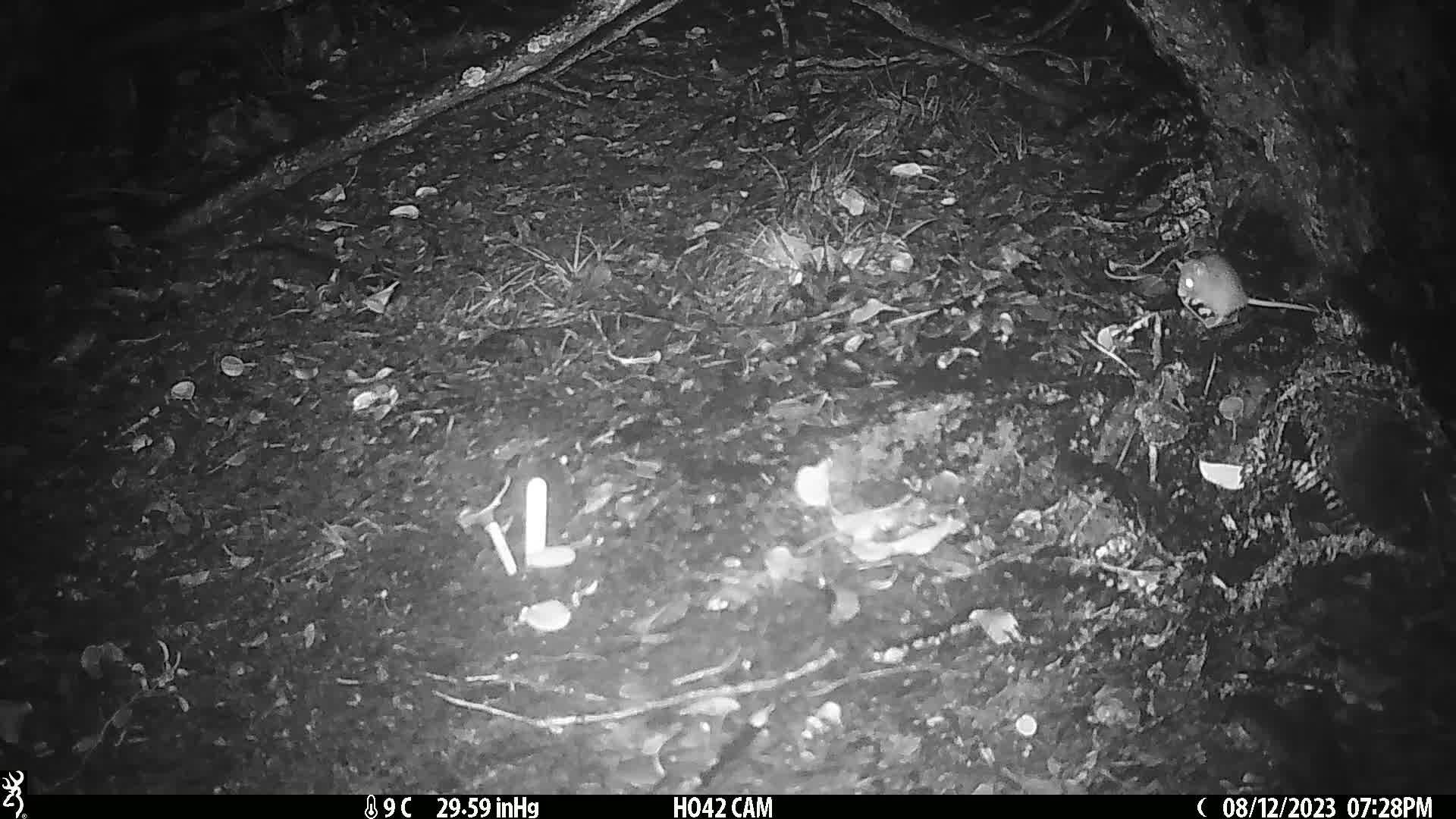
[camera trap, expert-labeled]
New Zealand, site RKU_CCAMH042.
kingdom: Animalia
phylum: Chordata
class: Mammalia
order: Rodentia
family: Muridae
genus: Rattus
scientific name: Rattus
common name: rat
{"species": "rat (Rattus)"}